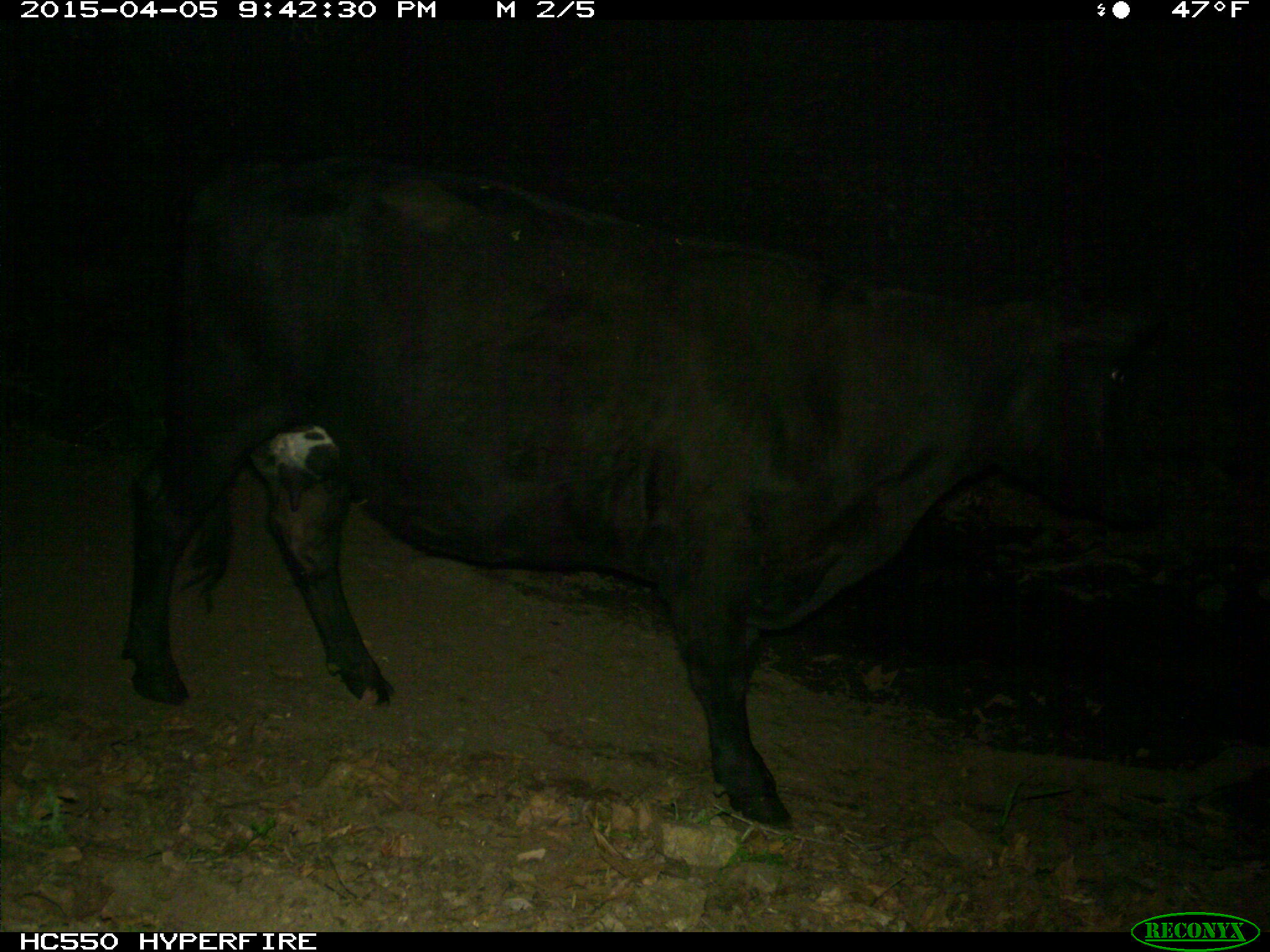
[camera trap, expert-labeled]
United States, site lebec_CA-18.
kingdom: Animalia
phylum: Chordata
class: Mammalia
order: Artiodactyla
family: Bovidae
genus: Bos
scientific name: Bos taurus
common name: domestic cow